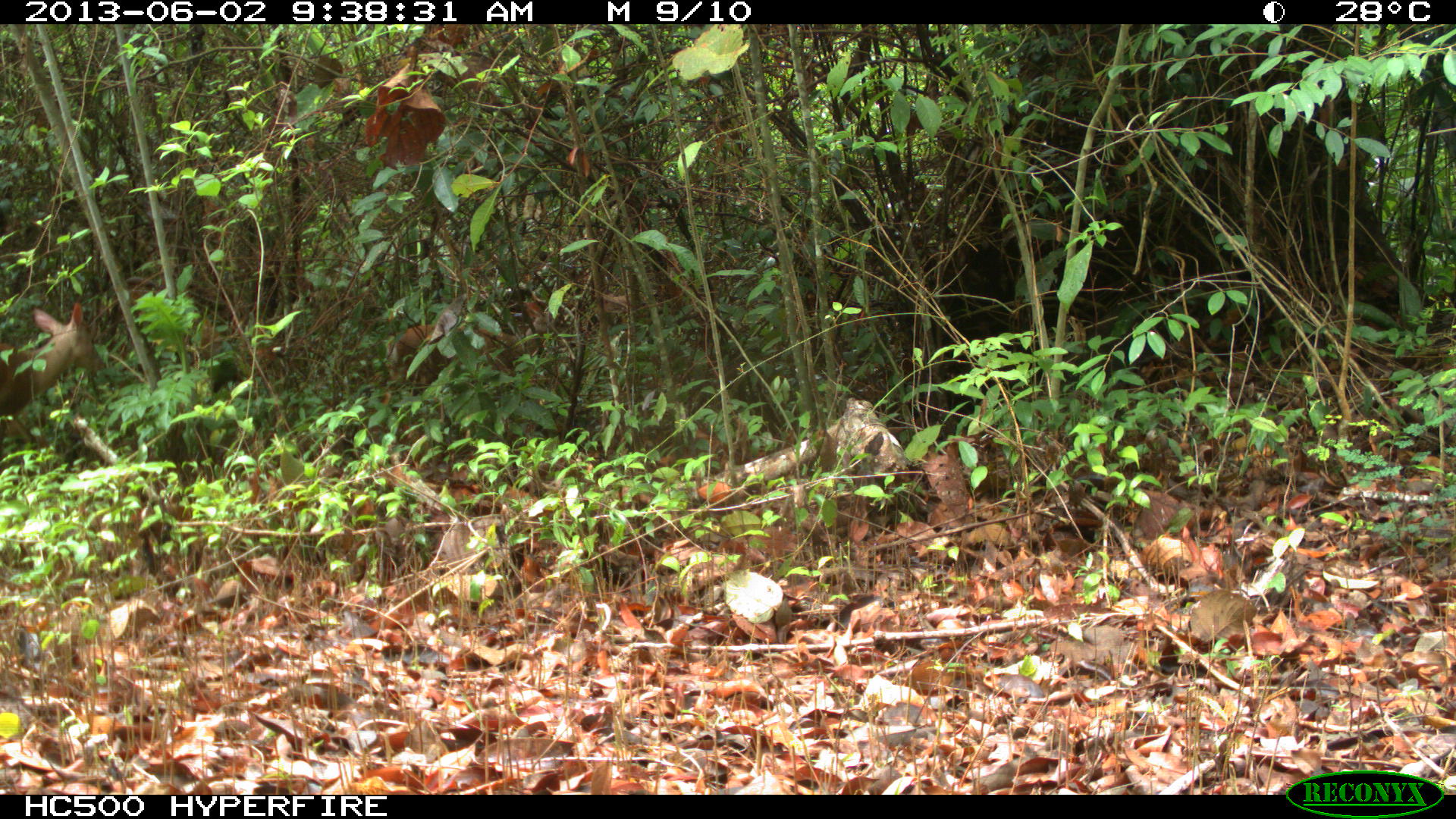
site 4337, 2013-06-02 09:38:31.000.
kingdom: Animalia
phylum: Chordata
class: Mammalia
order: Artiodactyla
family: Cervidae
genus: Mazama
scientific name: Mazama temama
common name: central american red brocket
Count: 2.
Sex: male.